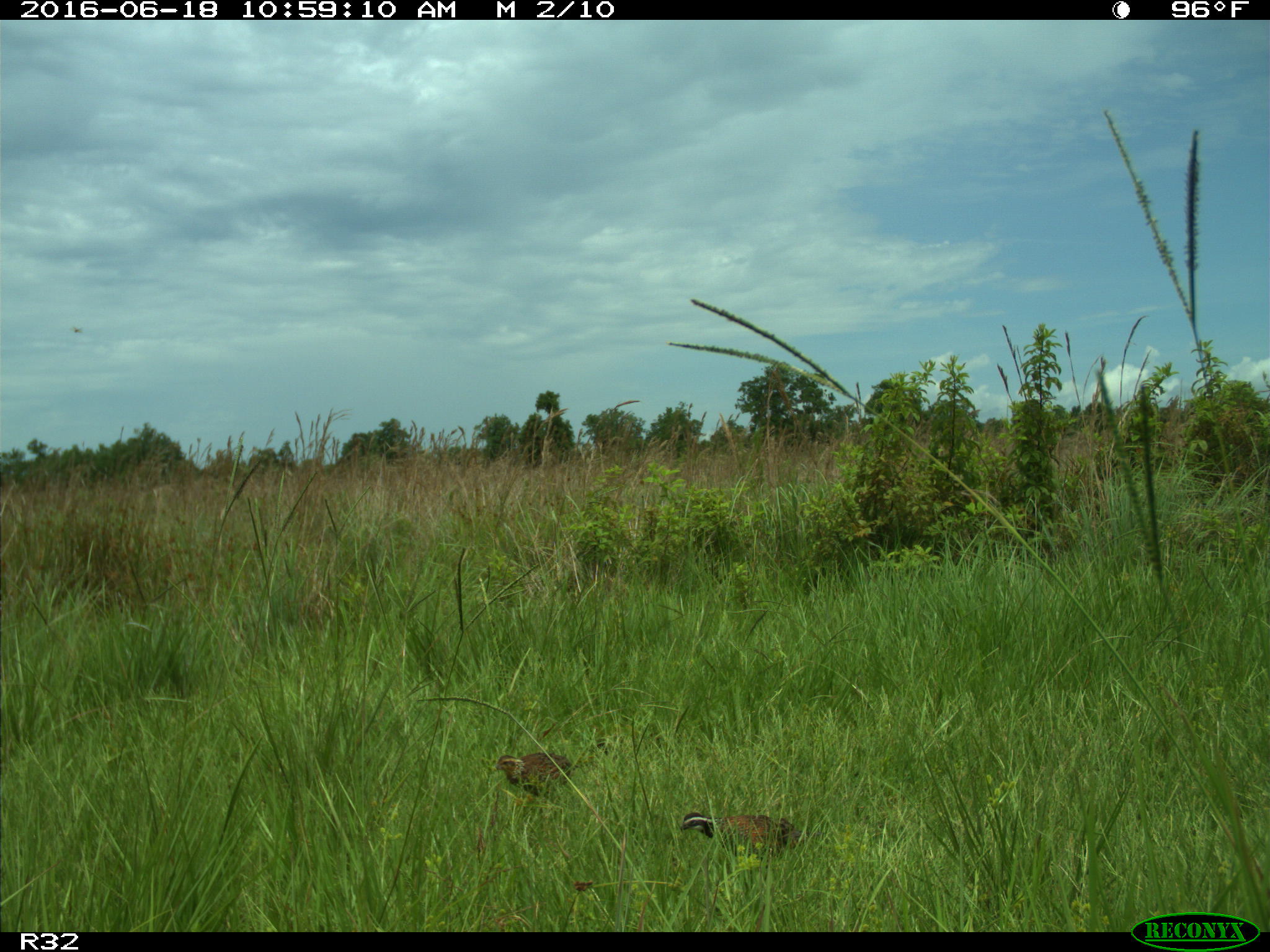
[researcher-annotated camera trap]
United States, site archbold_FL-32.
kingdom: Animalia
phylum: Chordata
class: Aves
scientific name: Aves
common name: birds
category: unidentified bird